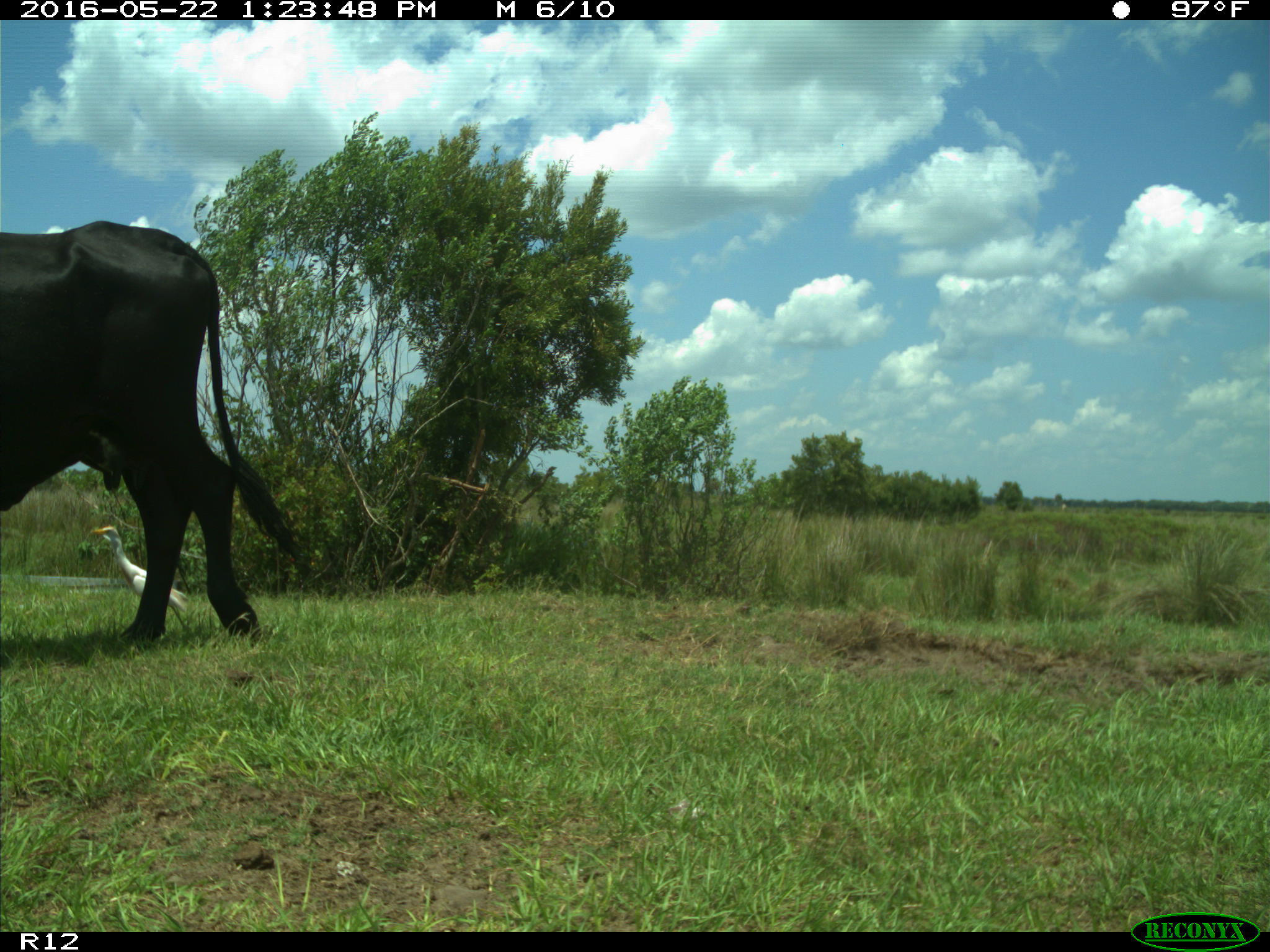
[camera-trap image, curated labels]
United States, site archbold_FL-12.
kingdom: Animalia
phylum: Chordata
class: Mammalia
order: Artiodactyla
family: Bovidae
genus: Bos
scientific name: Bos taurus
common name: domestic cow